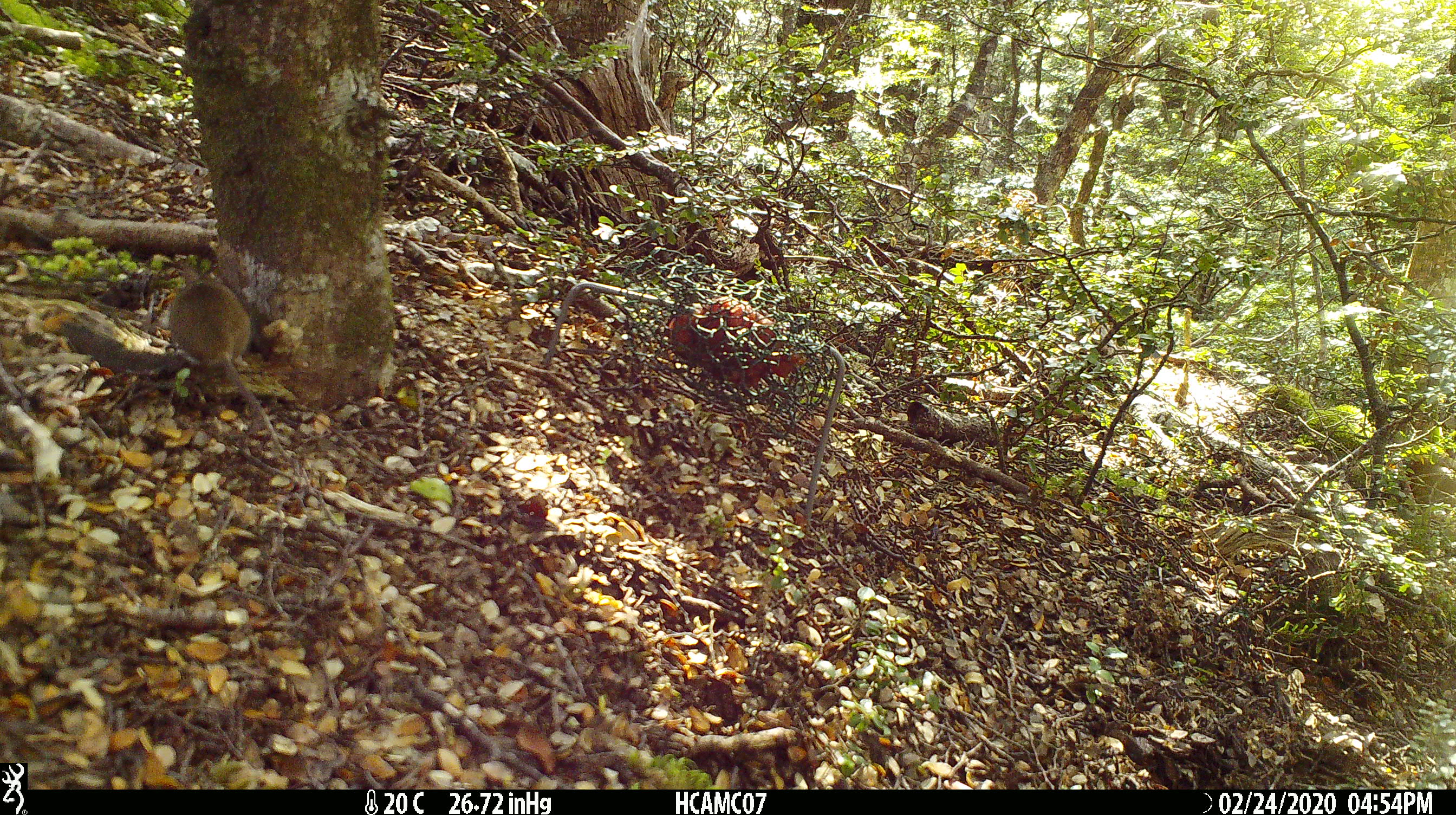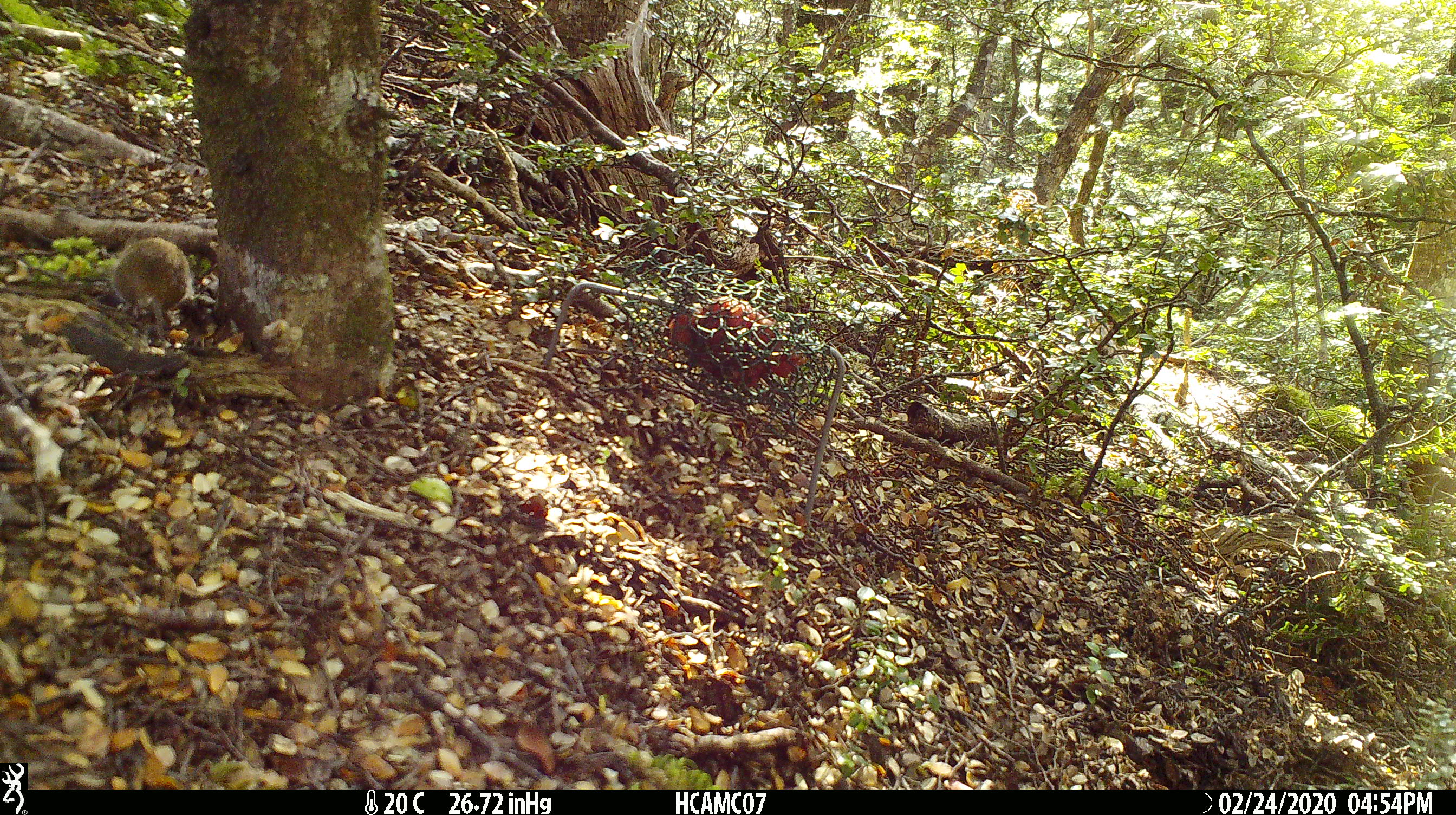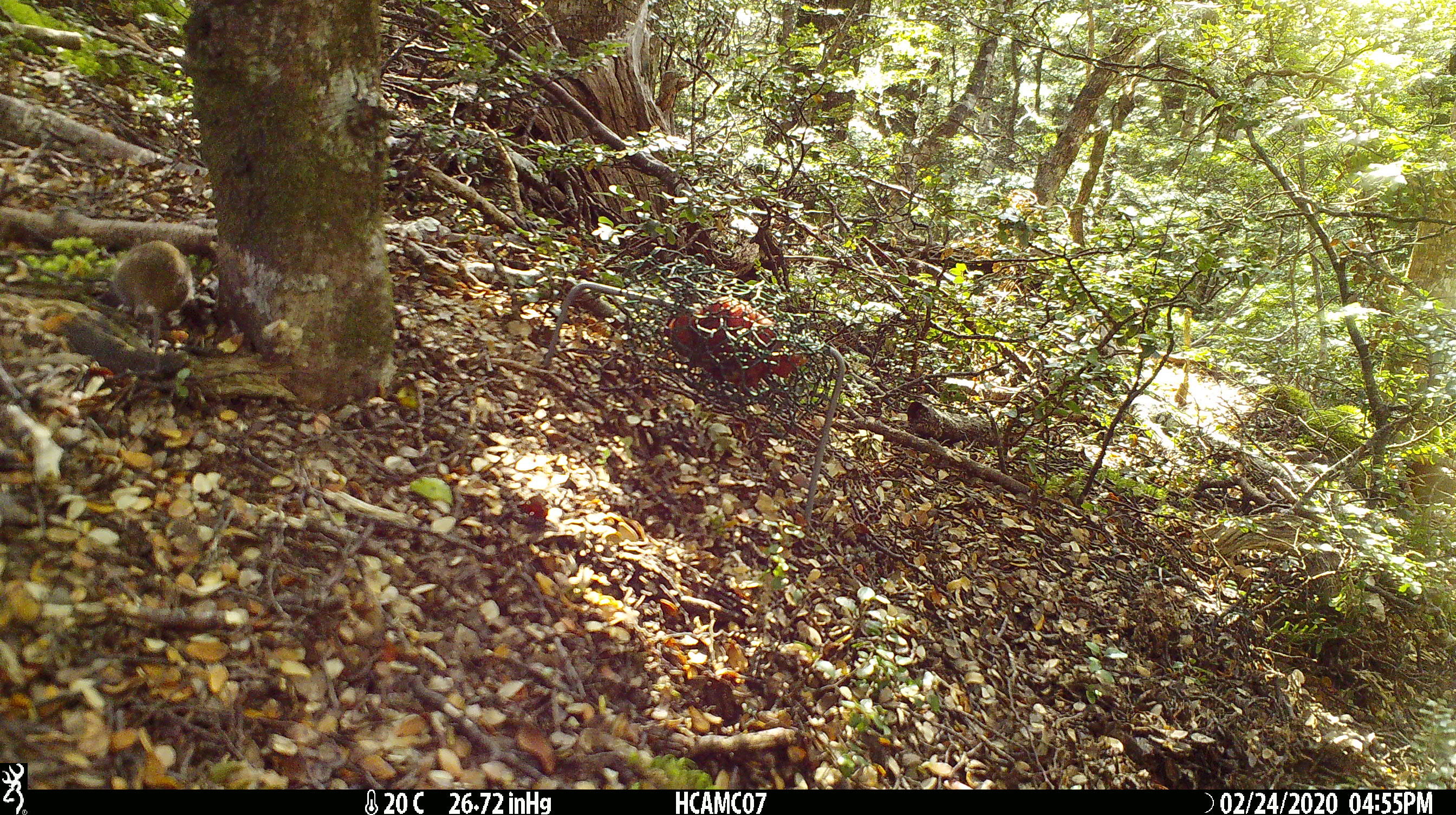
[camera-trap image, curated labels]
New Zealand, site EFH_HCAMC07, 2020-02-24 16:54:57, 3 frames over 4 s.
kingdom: Animalia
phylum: Chordata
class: Mammalia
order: Rodentia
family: Muridae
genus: Mus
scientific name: Mus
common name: mouse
Mouse (Mus).